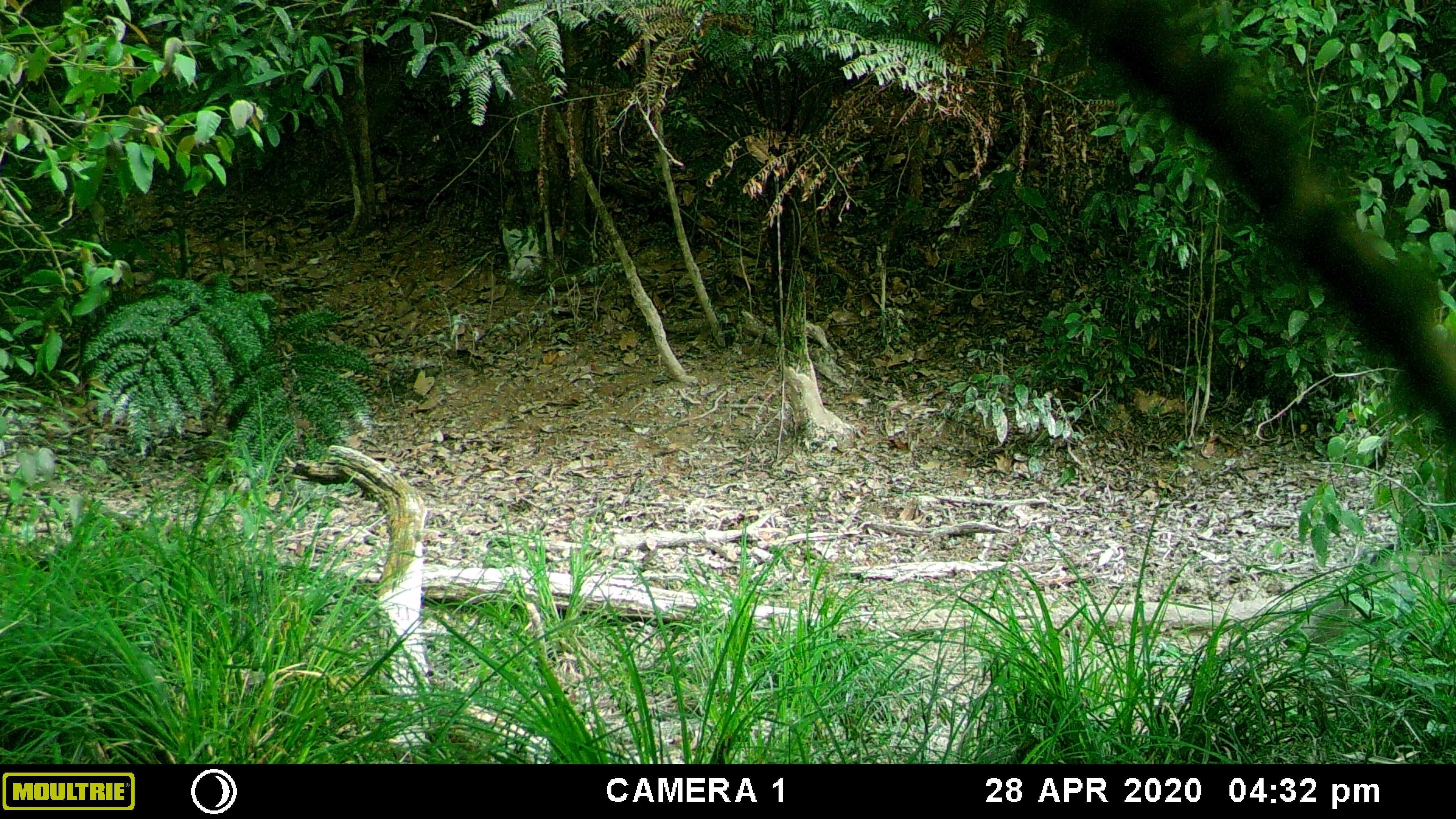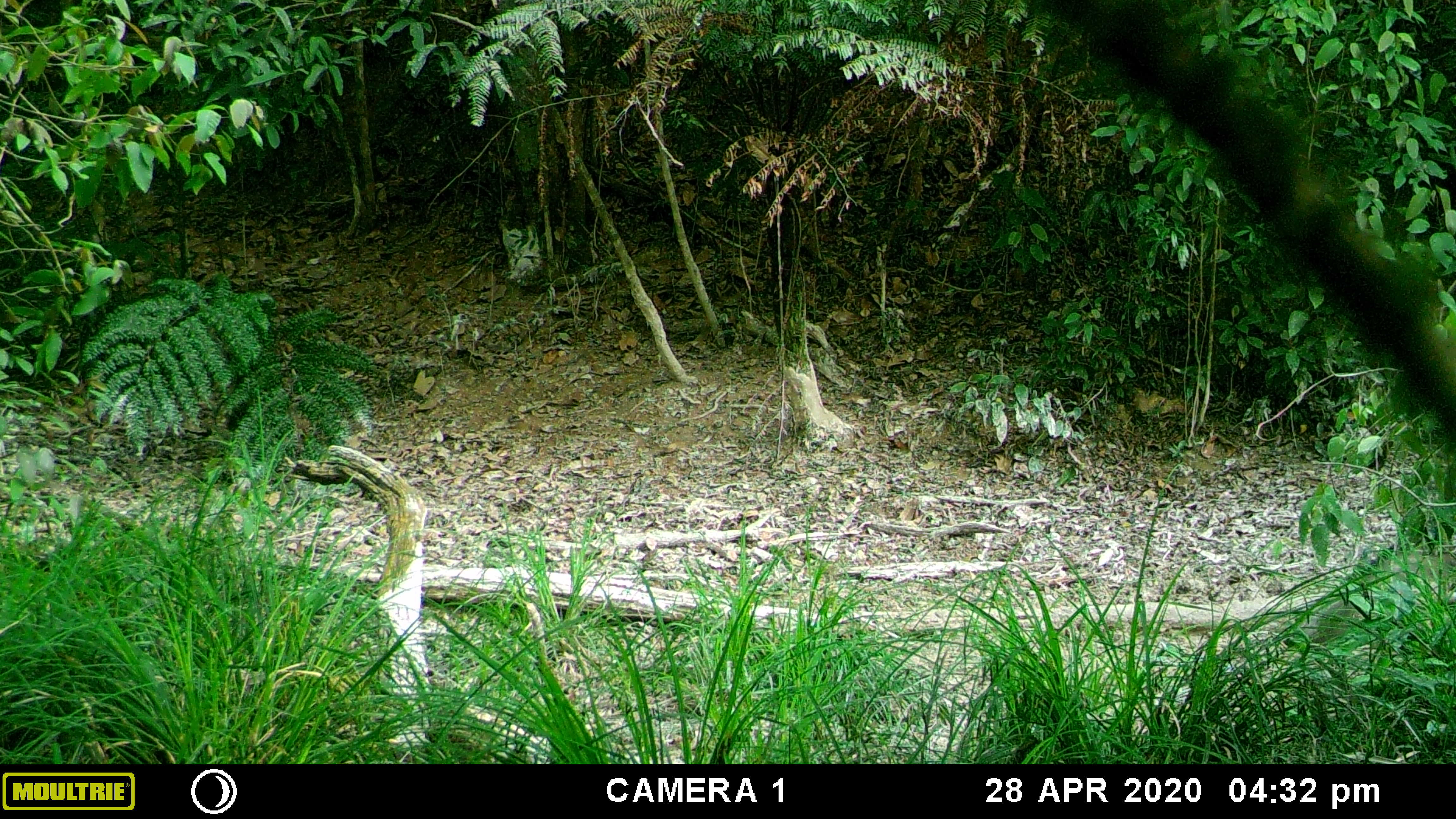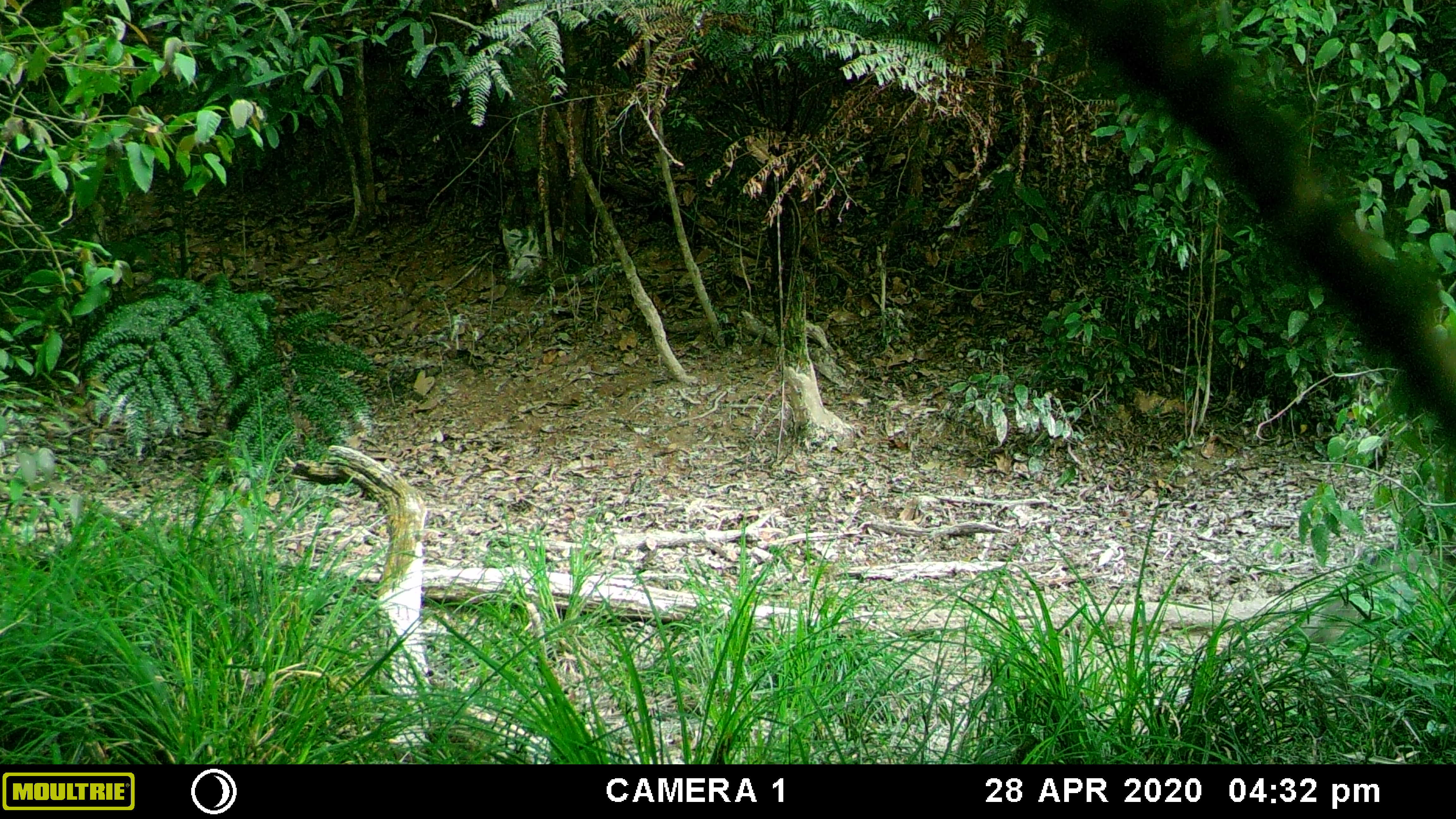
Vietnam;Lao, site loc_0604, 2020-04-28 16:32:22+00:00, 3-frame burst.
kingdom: Animalia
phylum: Chordata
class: Mammalia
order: Artiodactyla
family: Suidae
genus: Sus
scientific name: Sus scrofa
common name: eurasian wild pig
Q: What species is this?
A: Eurasian wild pig (Sus scrofa).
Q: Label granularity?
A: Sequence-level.